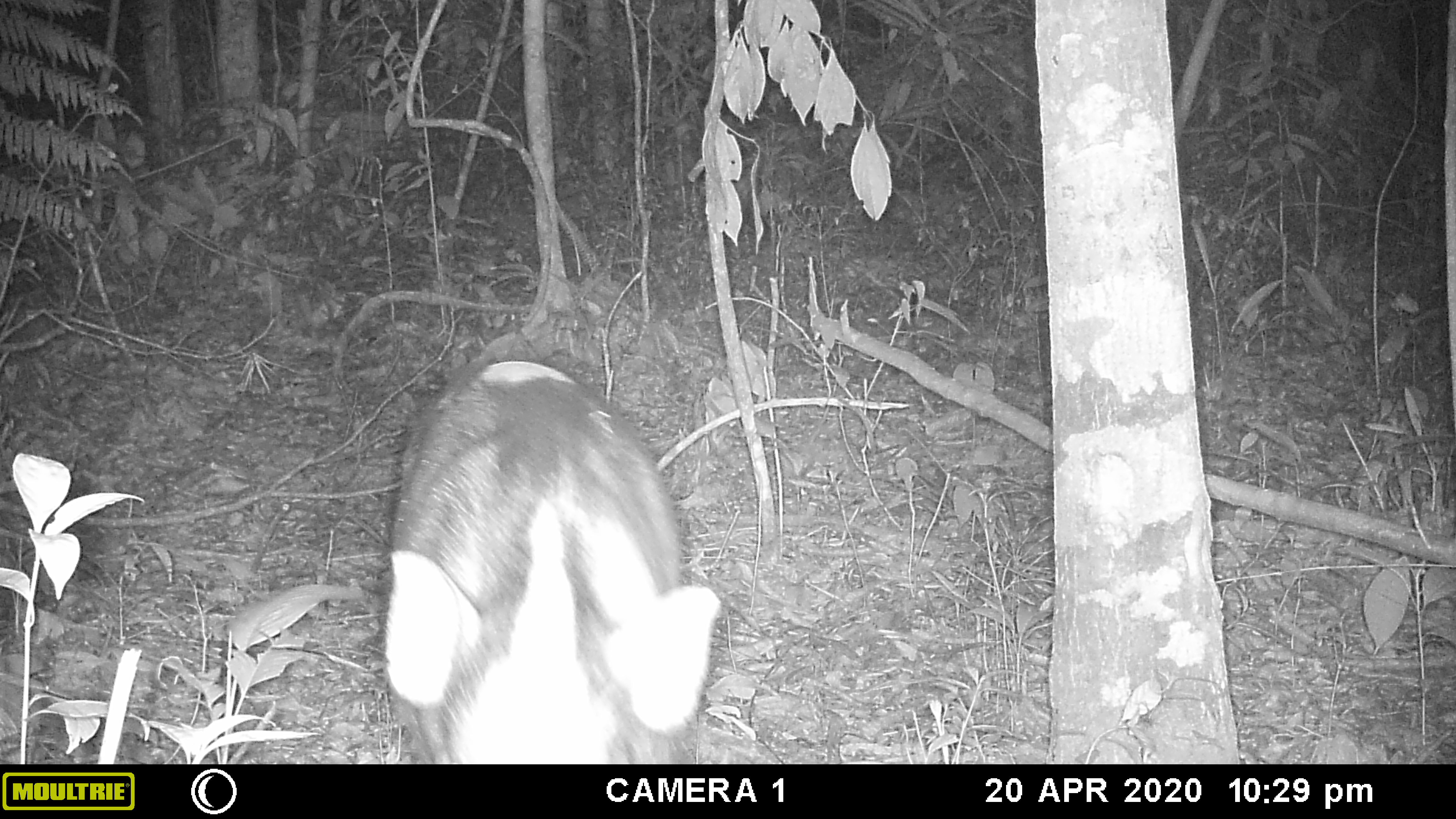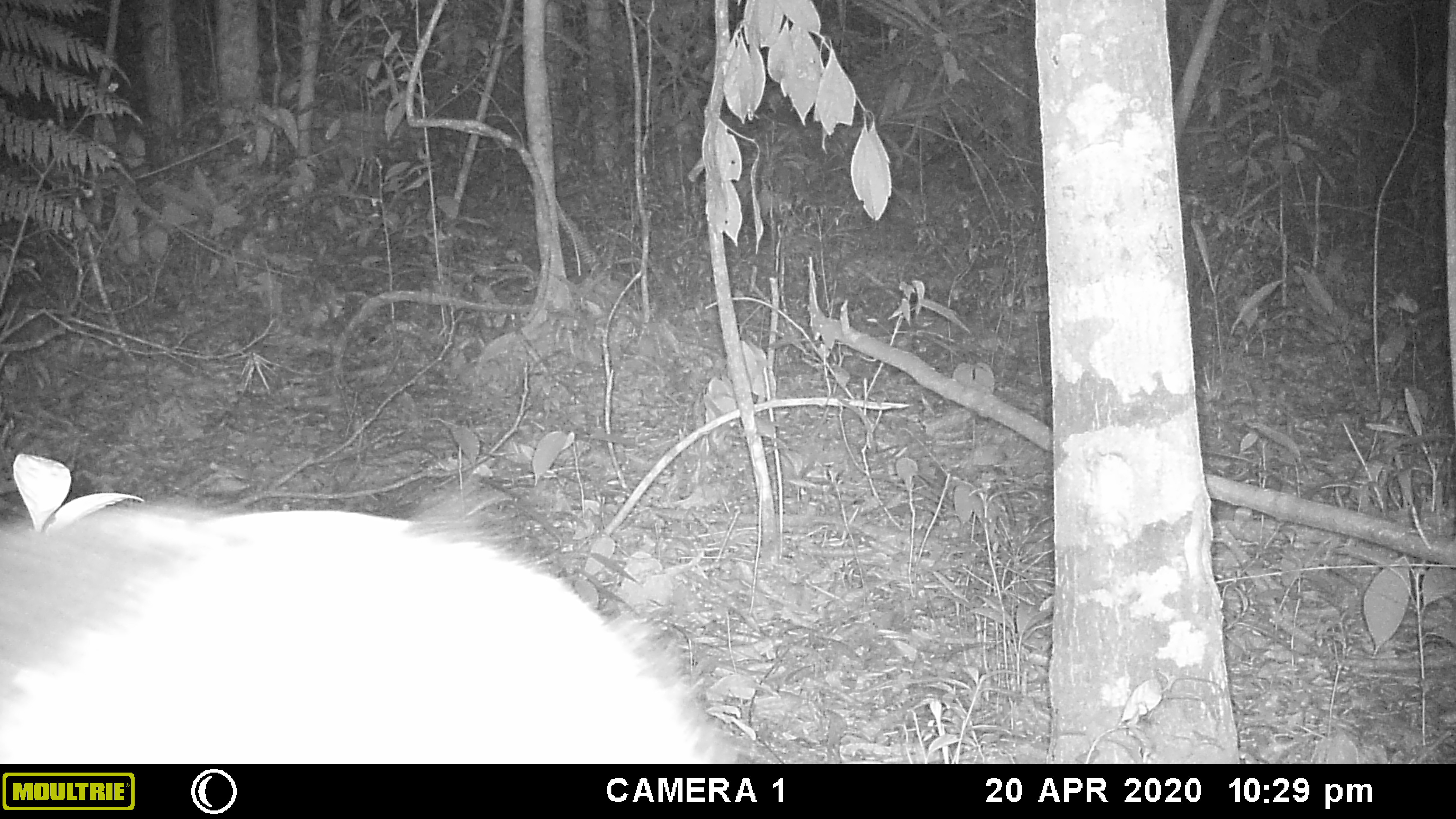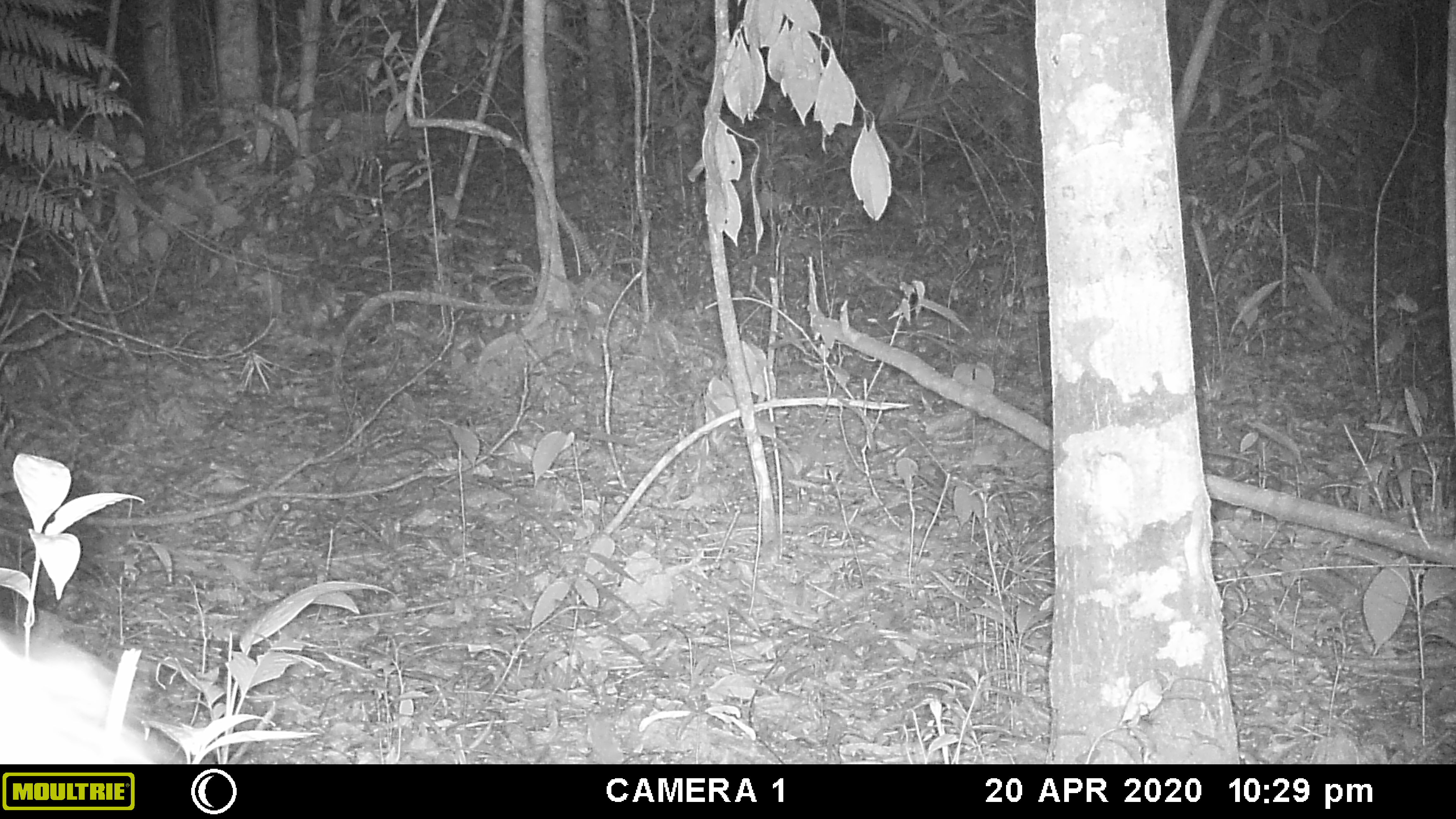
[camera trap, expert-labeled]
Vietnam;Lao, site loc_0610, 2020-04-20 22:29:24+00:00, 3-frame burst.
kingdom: Animalia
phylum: Chordata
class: Mammalia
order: Artiodactyla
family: Suidae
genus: Sus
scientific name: Sus scrofa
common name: eurasian wild pig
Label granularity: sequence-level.